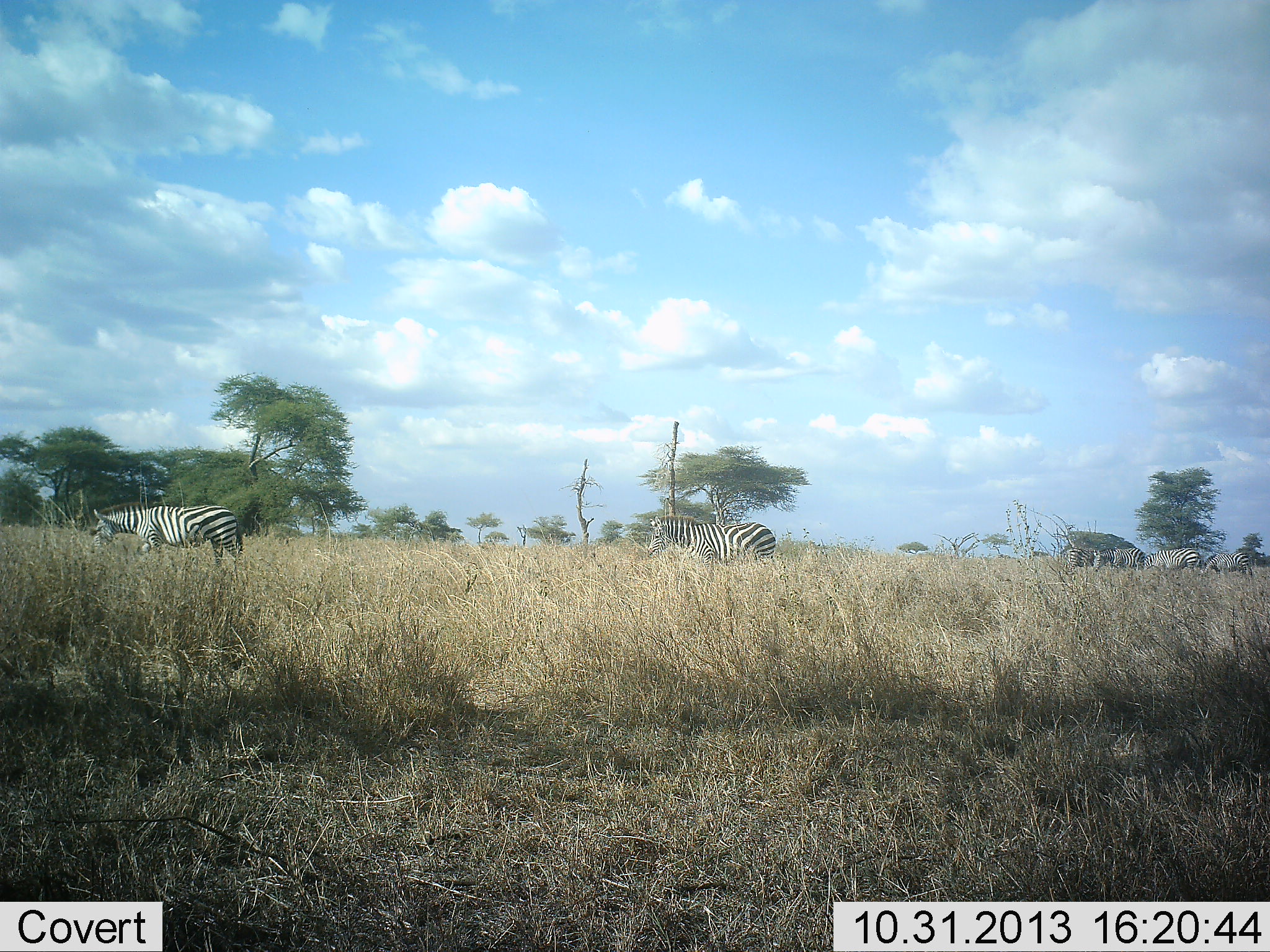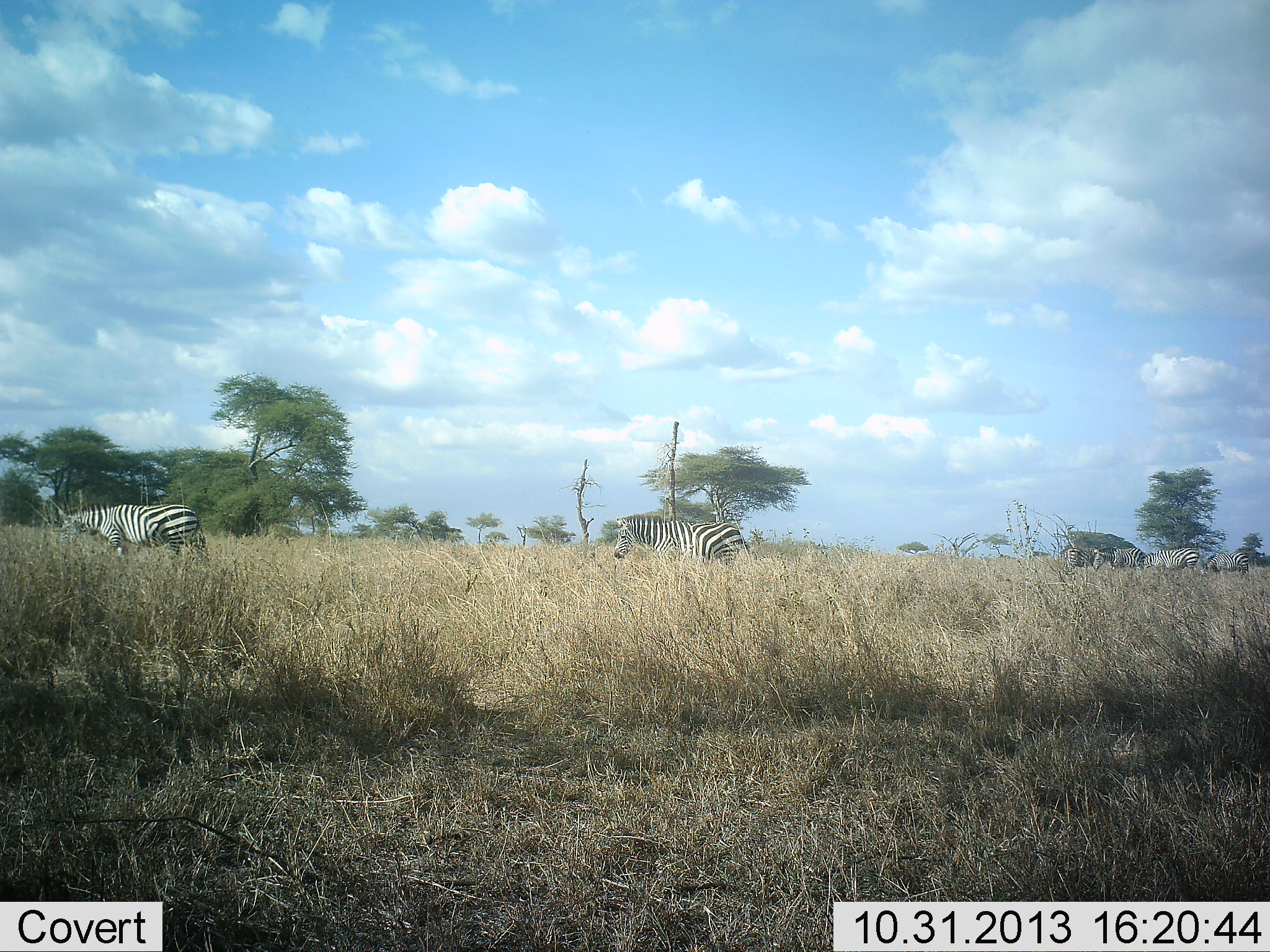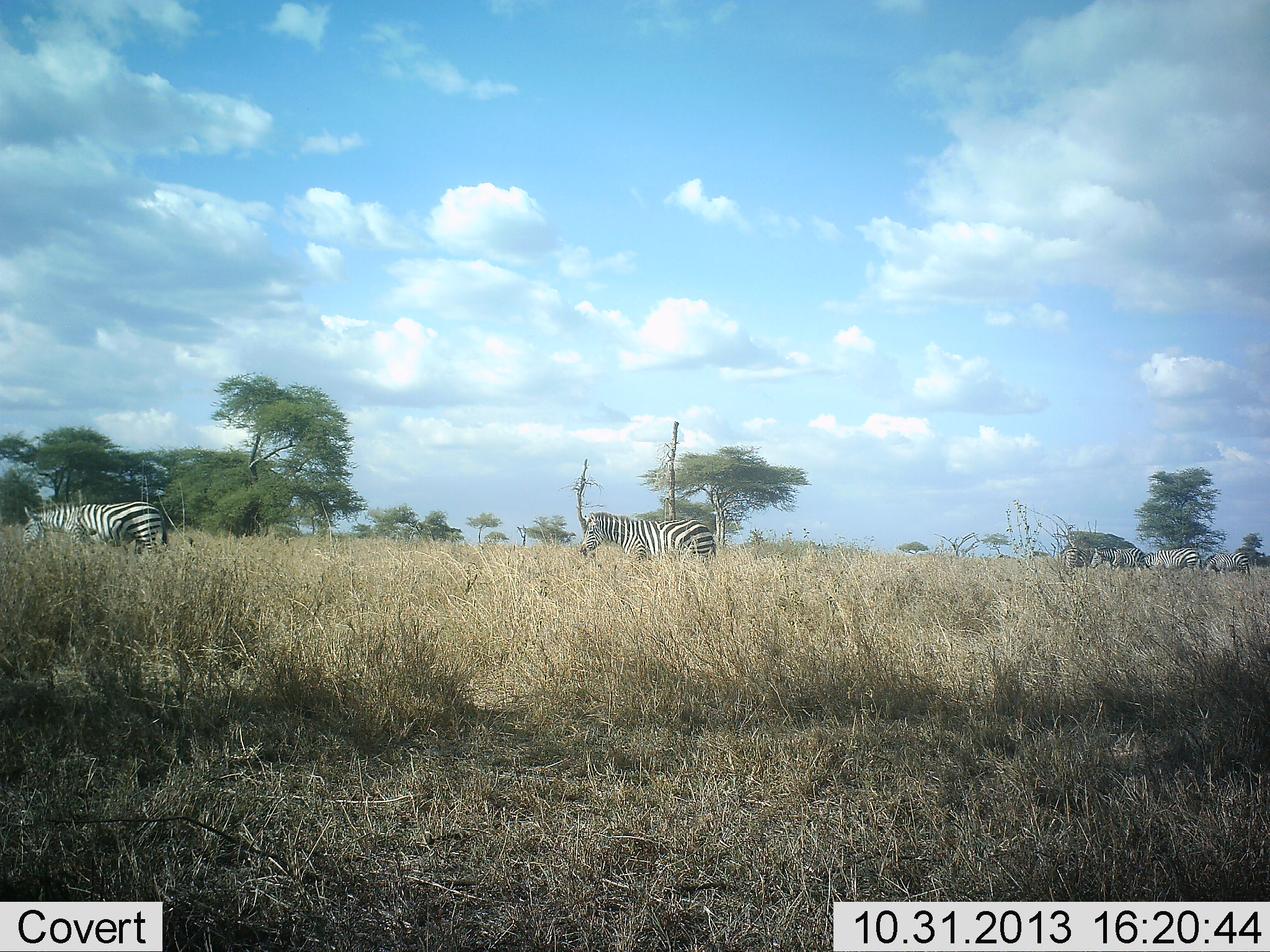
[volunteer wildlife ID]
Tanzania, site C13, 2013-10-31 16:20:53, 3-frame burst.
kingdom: Animalia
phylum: Chordata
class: Mammalia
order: Perissodactyla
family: Equidae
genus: Equus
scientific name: Equus quagga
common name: plains zebra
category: zebra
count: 5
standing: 70%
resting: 0%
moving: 80%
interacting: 10%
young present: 0%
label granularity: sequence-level